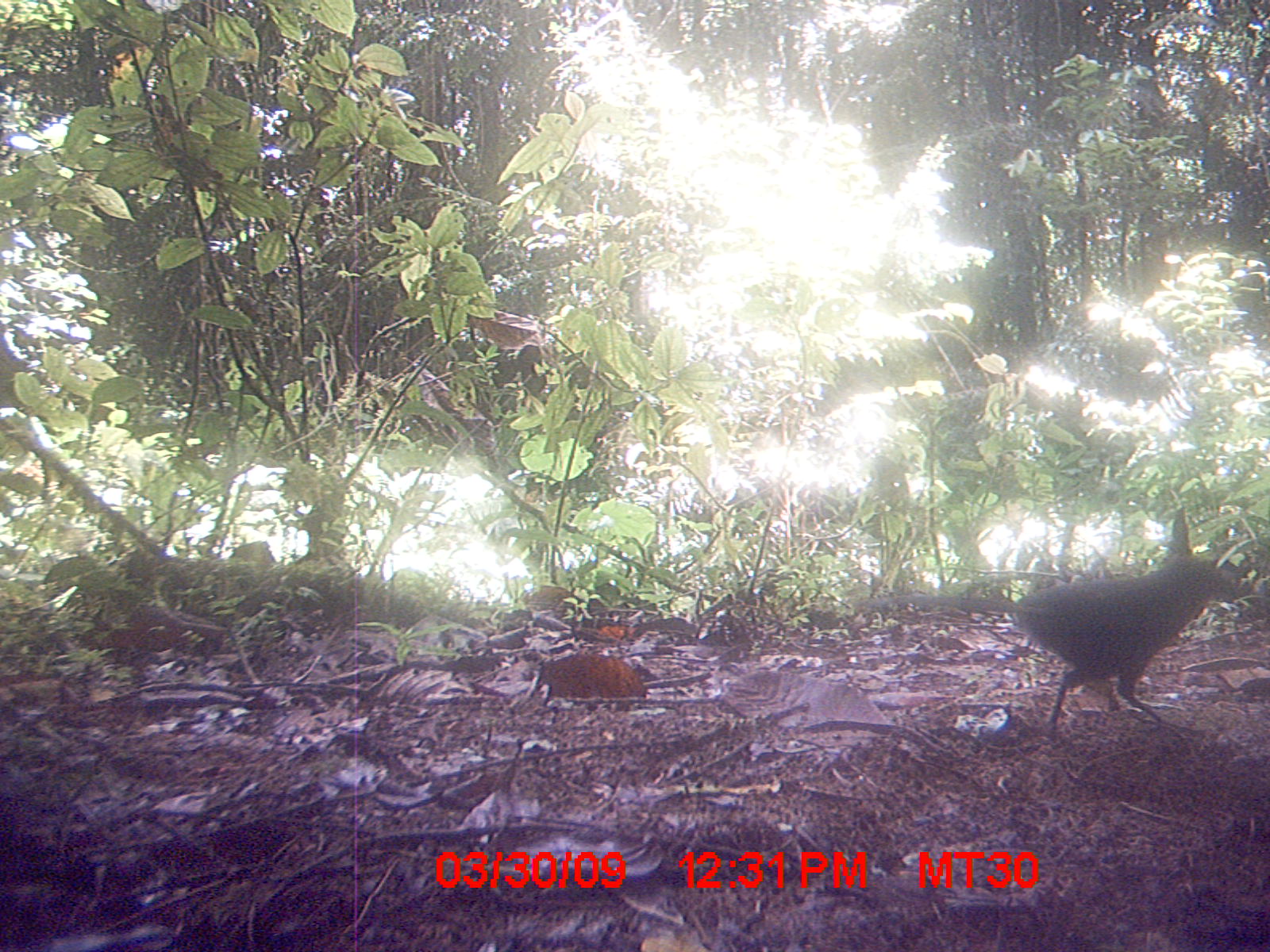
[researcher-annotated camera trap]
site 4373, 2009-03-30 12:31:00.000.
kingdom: Animalia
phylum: Chordata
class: Aves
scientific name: Aves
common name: bird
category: unknown bird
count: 1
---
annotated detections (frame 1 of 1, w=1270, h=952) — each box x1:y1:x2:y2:
unknown bird: 851:547:1241:743